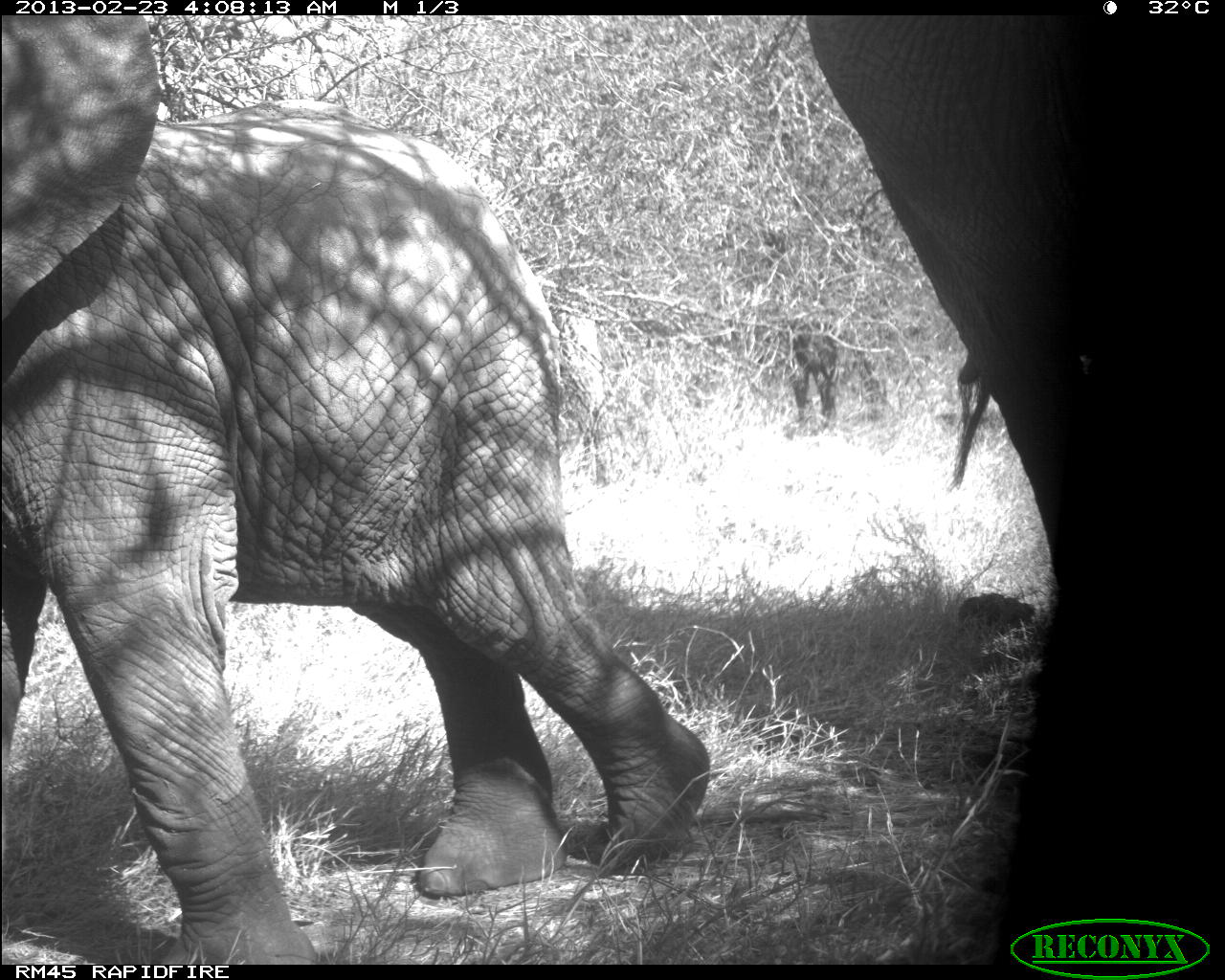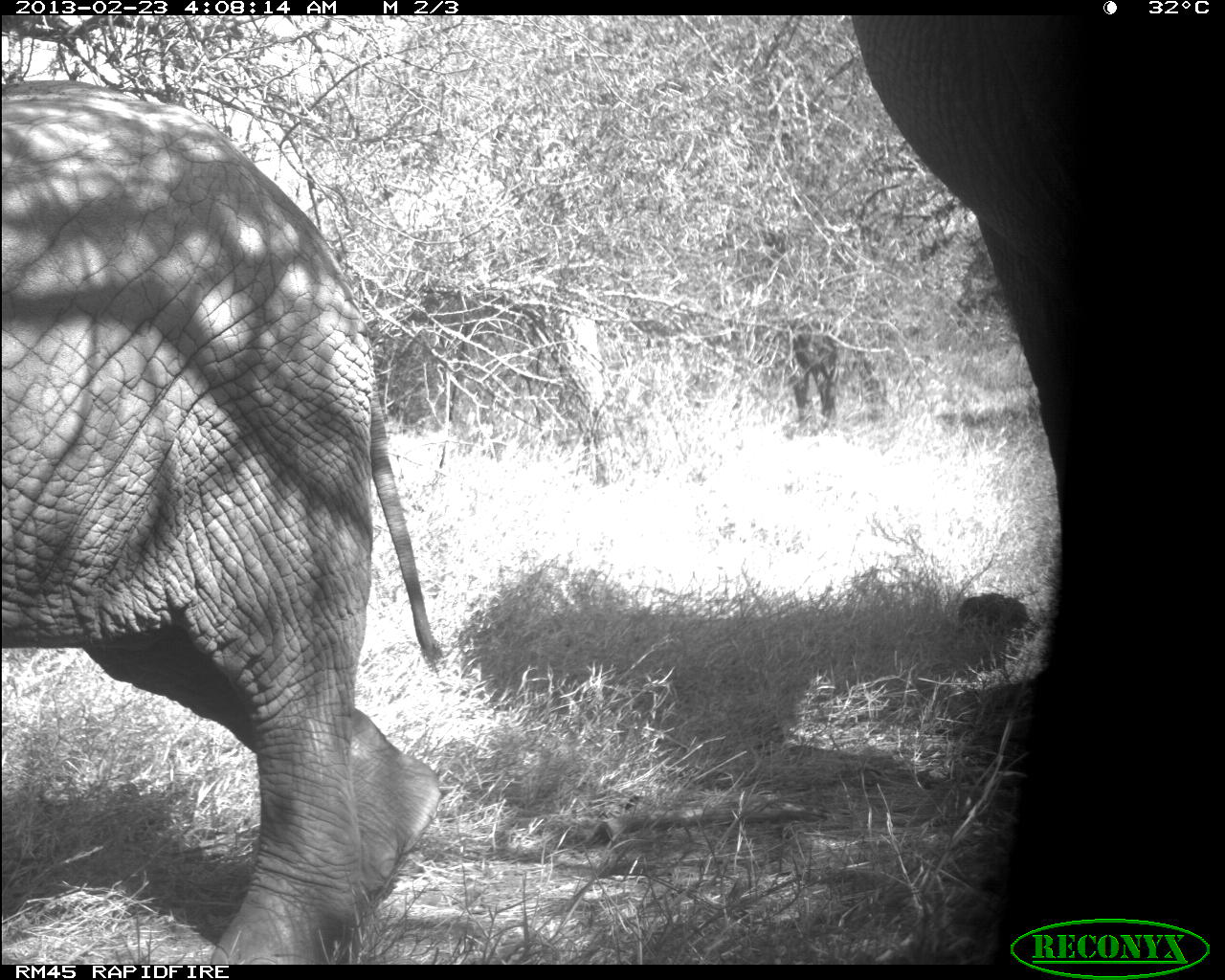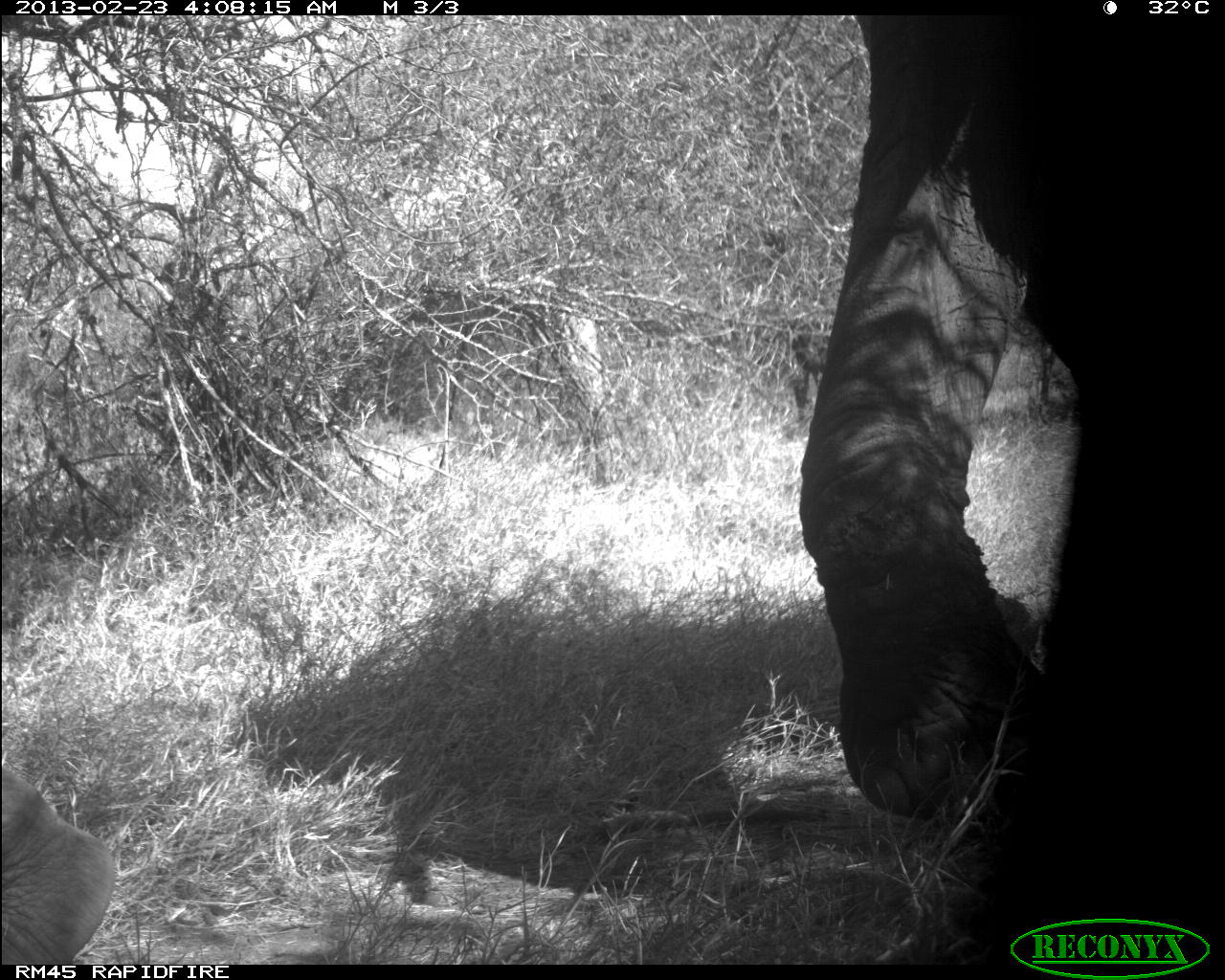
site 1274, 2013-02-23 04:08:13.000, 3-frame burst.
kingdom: Animalia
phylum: Chordata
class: Mammalia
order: Proboscidea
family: Elephantidae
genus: Loxodonta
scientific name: Loxodonta africana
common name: african bush elephant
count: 3